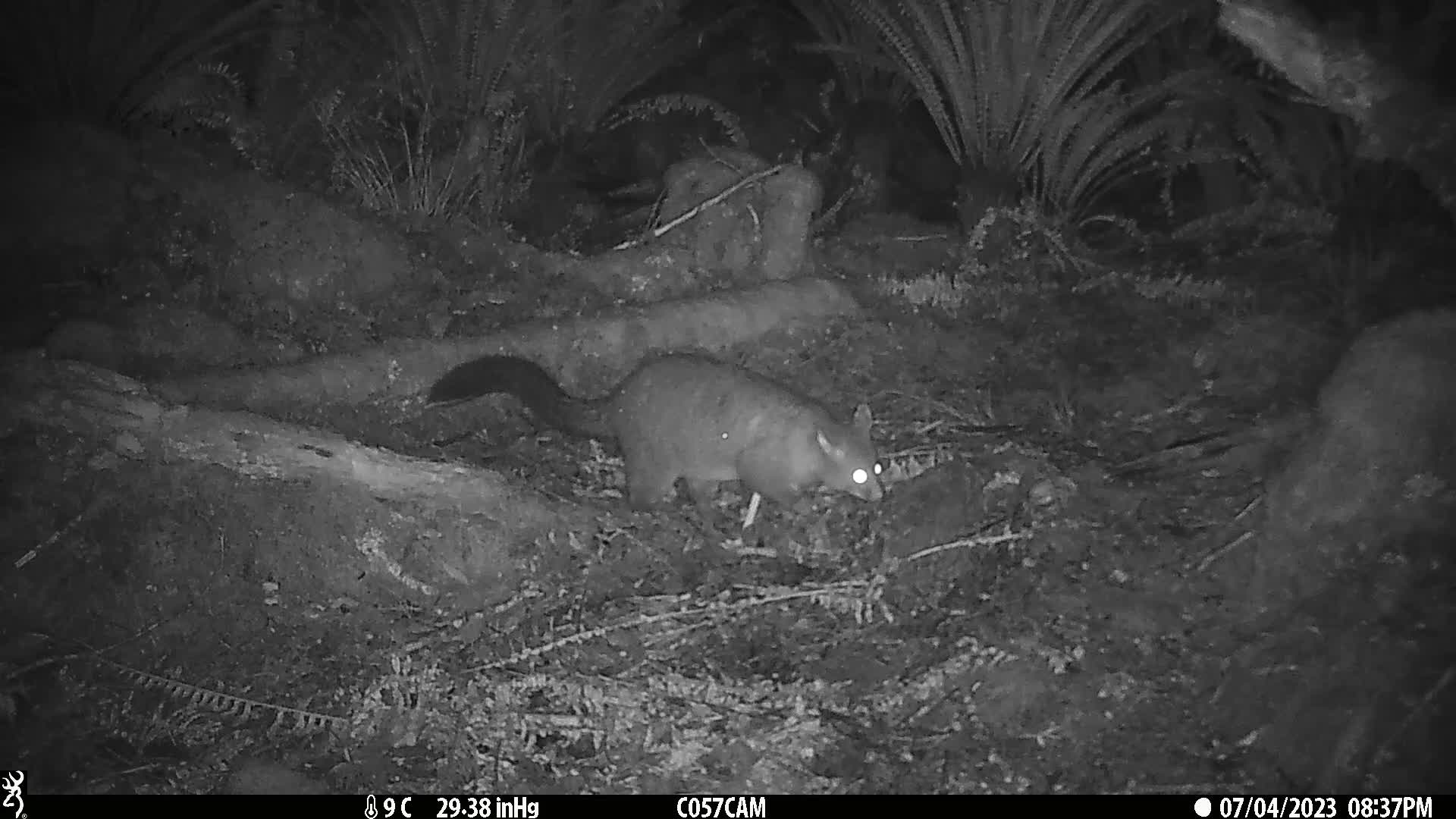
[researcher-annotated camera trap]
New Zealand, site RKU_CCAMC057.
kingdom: Animalia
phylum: Chordata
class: Mammalia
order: Diprotodontia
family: Phalangeridae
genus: Trichosurus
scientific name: Trichosurus vulpecula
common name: common brushtail possum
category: possum